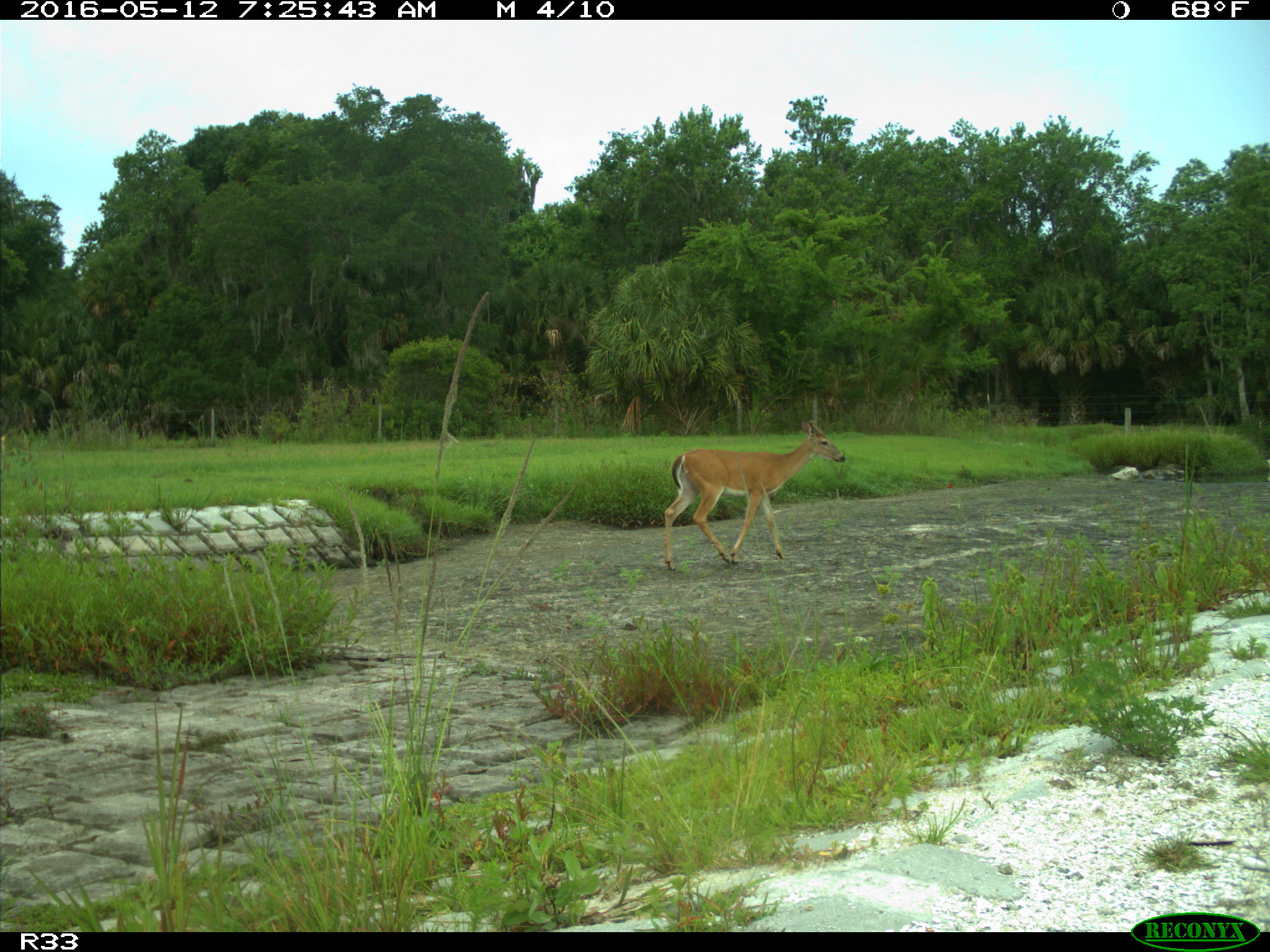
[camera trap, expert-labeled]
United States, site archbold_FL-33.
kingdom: Animalia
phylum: Chordata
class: Mammalia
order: Artiodactyla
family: Cervidae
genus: Odocoileus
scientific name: Odocoileus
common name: deer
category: unidentified deer